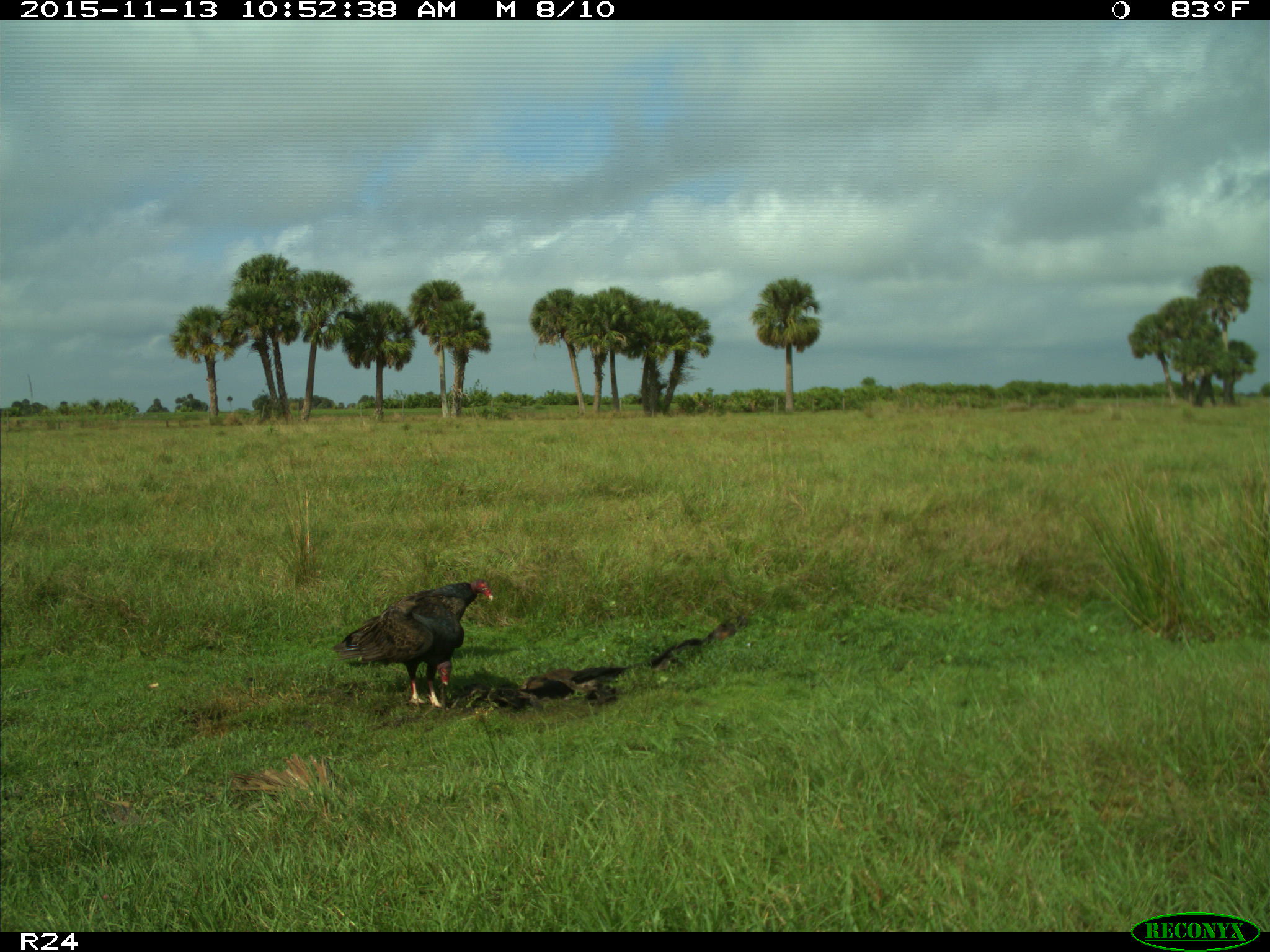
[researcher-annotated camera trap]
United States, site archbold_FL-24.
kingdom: Animalia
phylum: Chordata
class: Aves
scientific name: Aves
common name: birds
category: unidentified bird